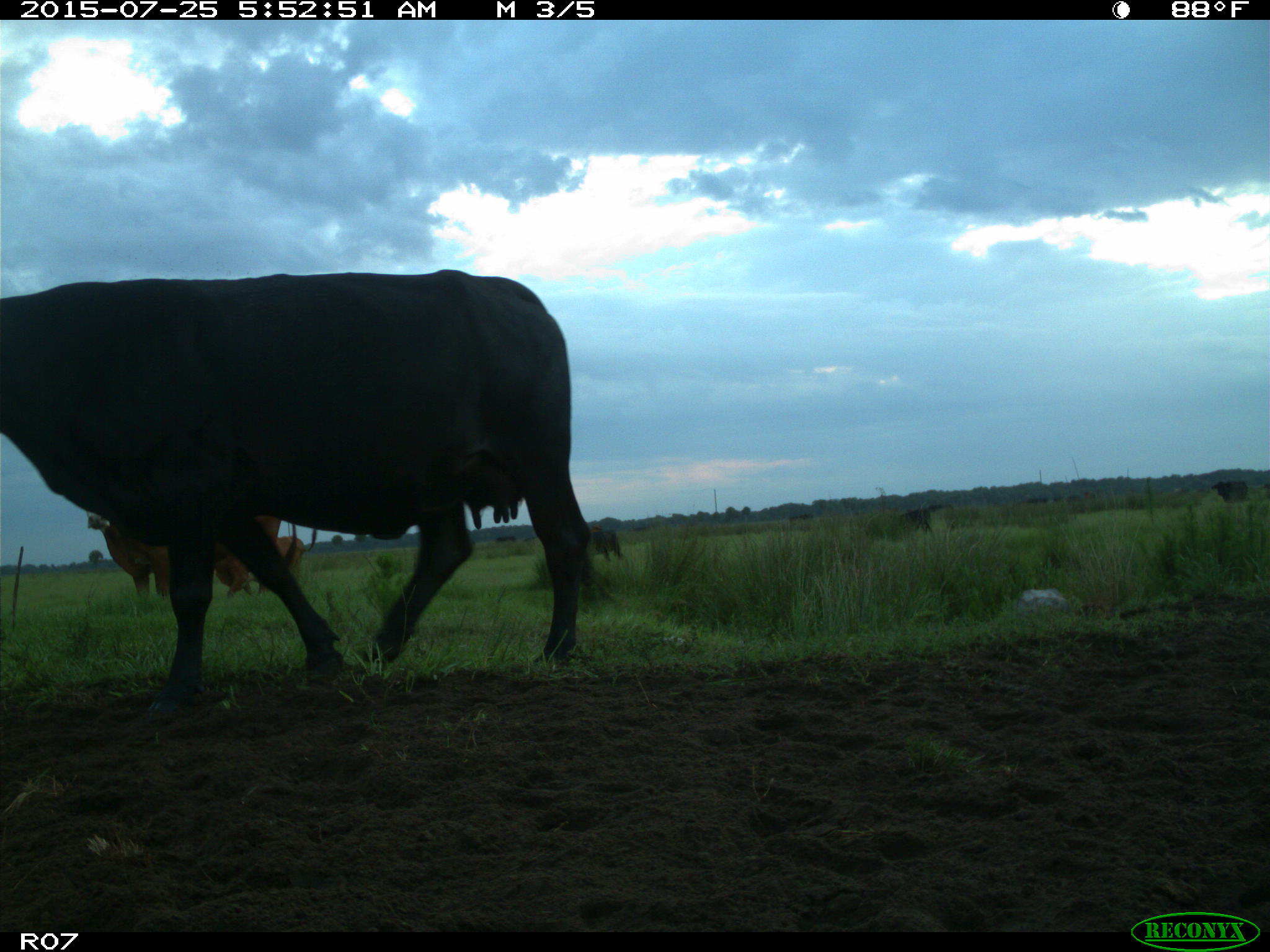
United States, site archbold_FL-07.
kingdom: Animalia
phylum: Chordata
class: Mammalia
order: Artiodactyla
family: Bovidae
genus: Bos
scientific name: Bos taurus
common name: domestic cow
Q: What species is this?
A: Bos taurus (domestic cow).